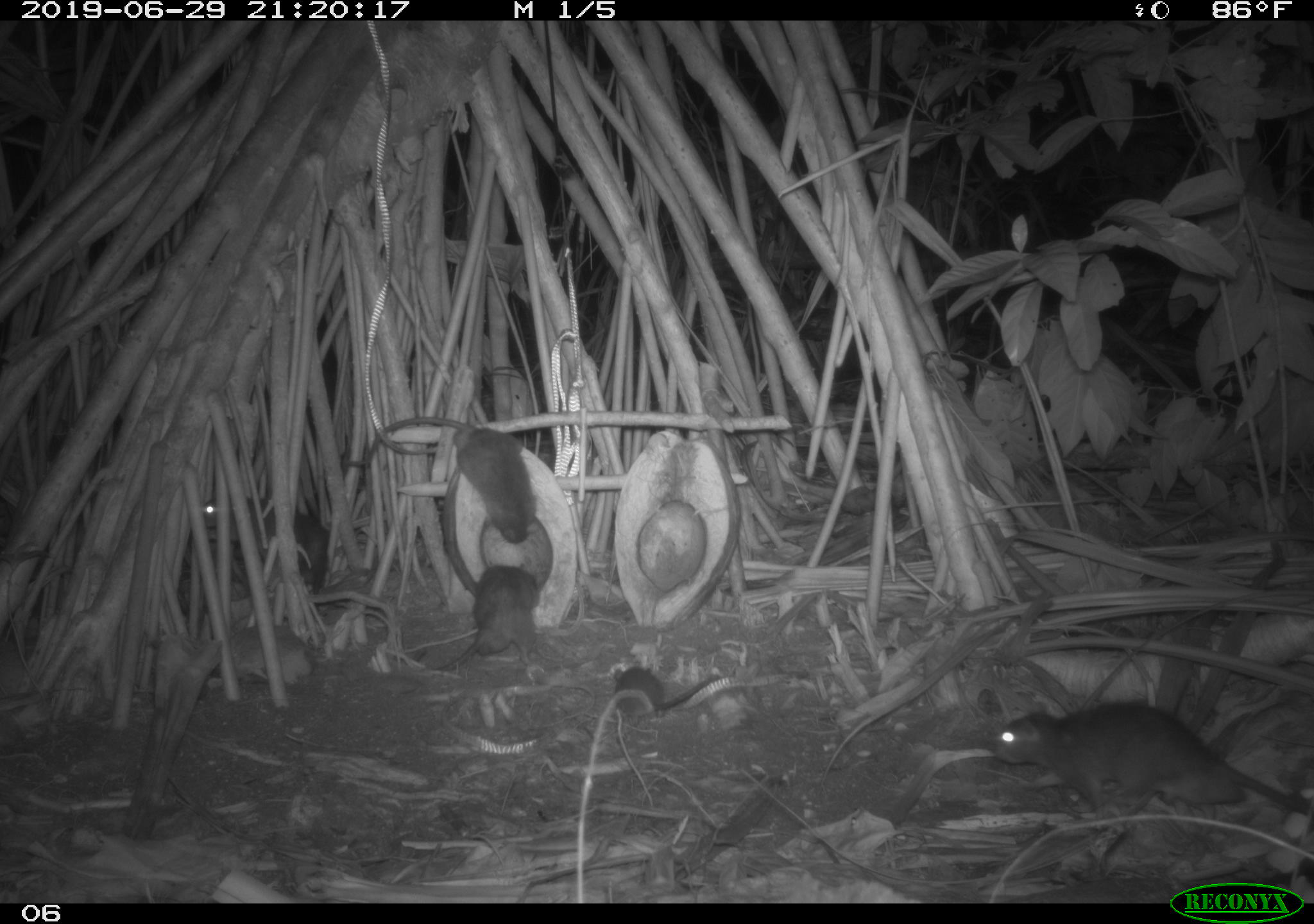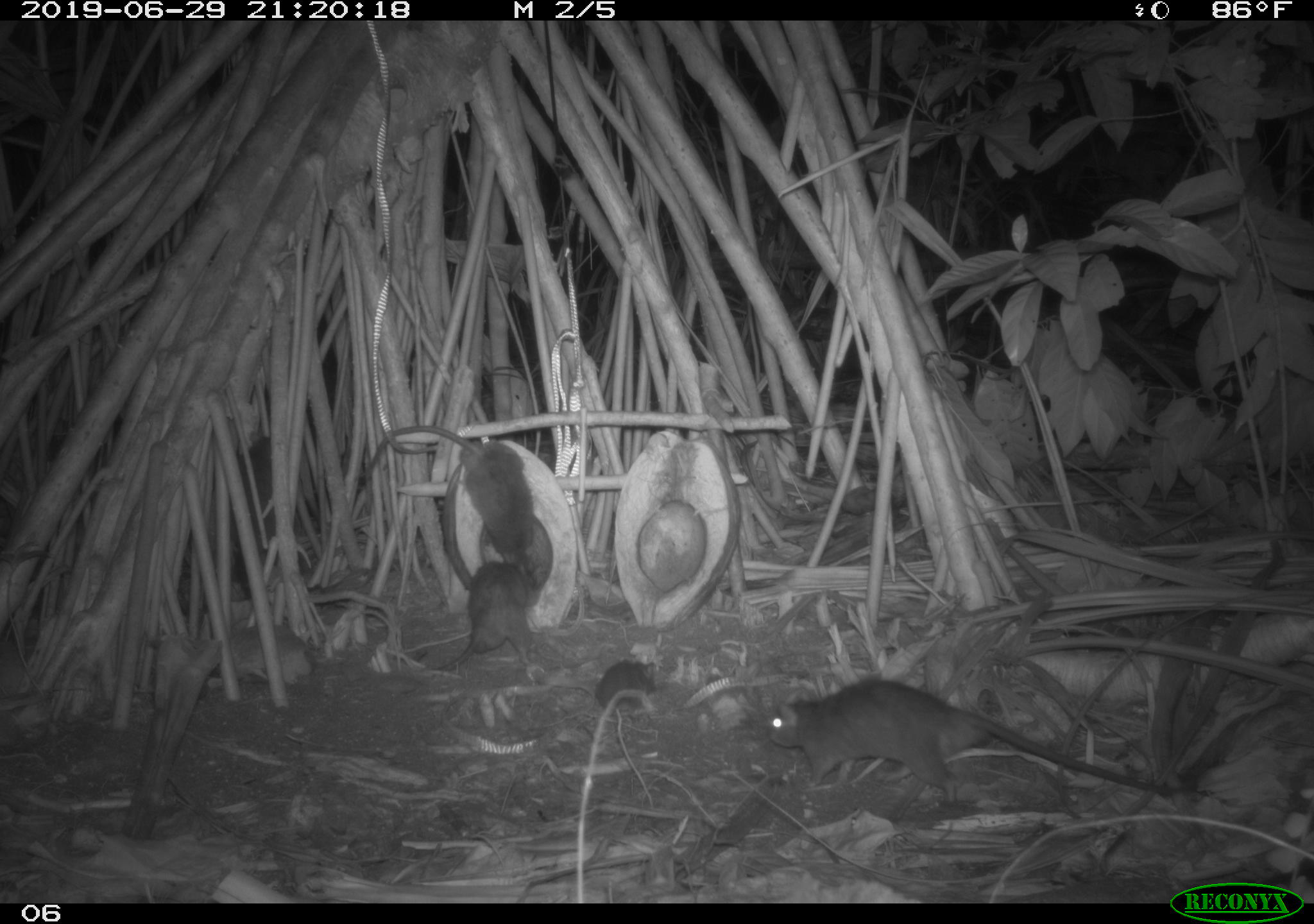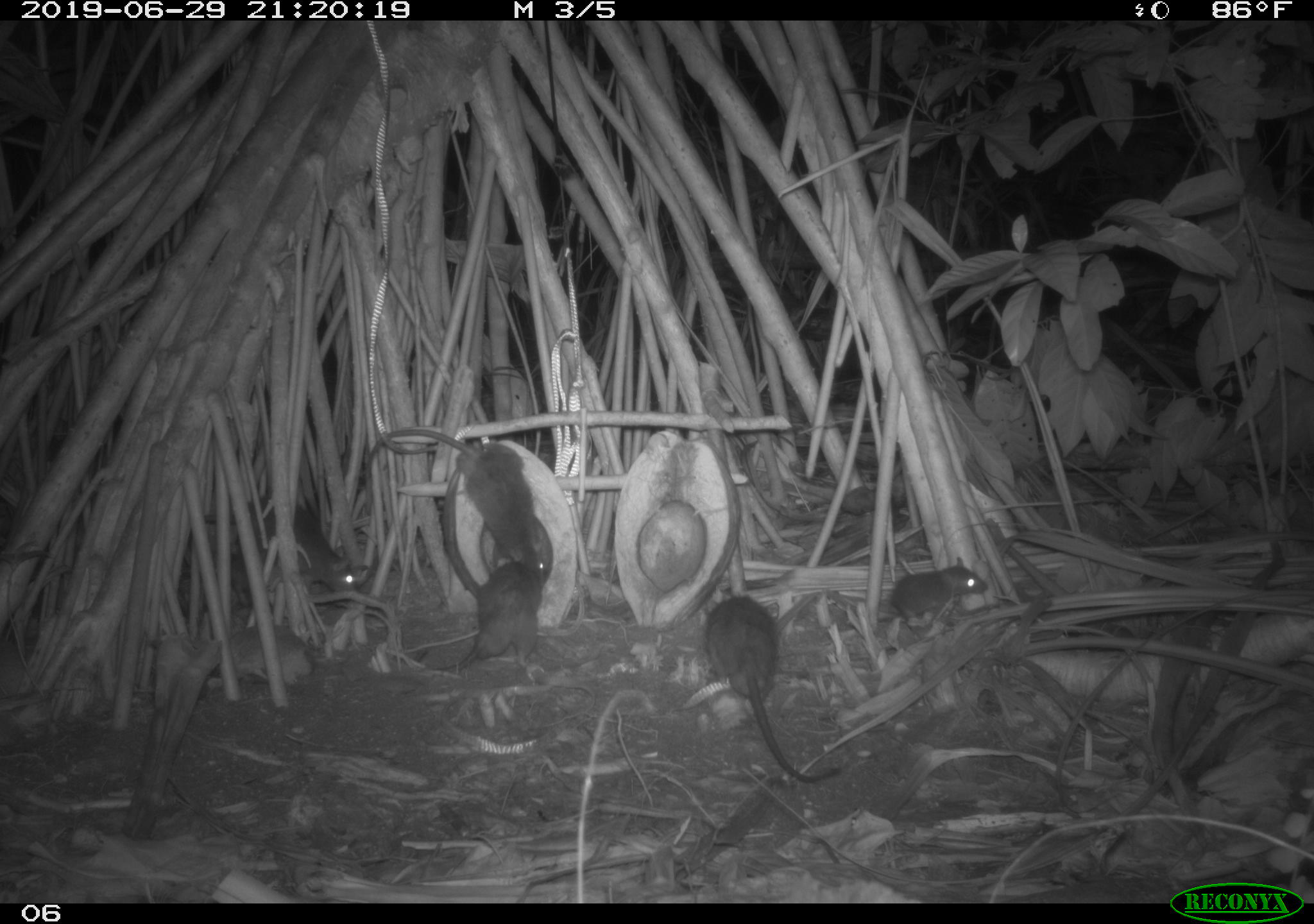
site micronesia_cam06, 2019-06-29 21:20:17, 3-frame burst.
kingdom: Animalia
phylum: Chordata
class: Mammalia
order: Rodentia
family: Muridae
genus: Rattus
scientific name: Rattus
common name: rat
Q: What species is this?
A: Rat (Rattus).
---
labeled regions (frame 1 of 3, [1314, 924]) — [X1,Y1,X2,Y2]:
rat: [980,690,1308,831]; [361,410,547,549]; [198,486,327,600]; [430,556,545,681]; [603,649,733,737]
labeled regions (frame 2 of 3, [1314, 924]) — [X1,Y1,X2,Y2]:
rat: [758,667,1190,810]; [364,416,551,574]; [435,561,540,681]; [590,653,670,712]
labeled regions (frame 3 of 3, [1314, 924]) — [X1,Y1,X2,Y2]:
rat: [359,426,552,581]; [698,592,840,787]; [245,491,361,603]; [447,554,548,682]; [880,563,989,633]